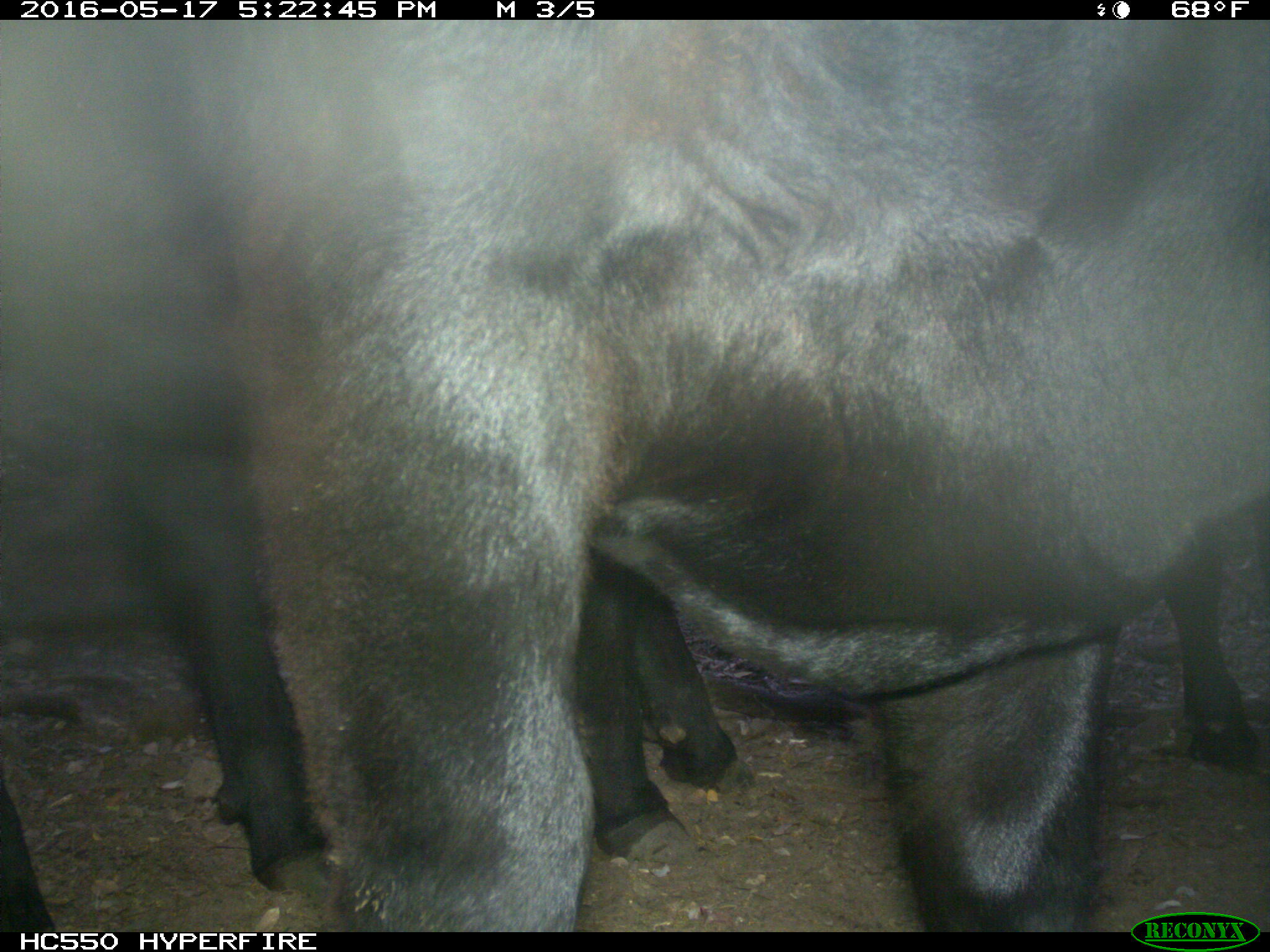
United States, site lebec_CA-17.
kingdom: Animalia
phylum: Chordata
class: Mammalia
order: Artiodactyla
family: Bovidae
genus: Bos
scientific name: Bos taurus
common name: domestic cow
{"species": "Bos taurus (domestic cow)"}